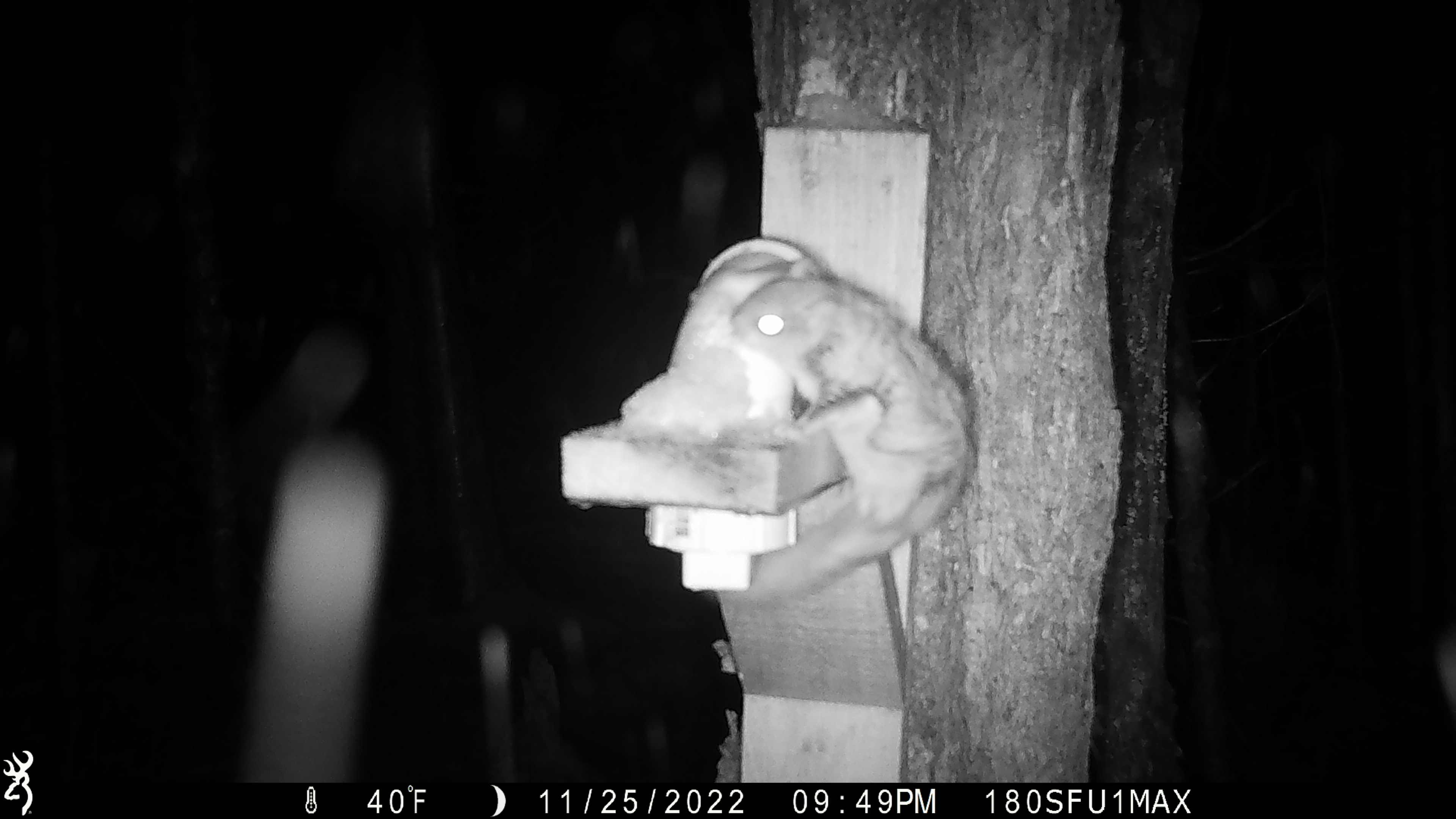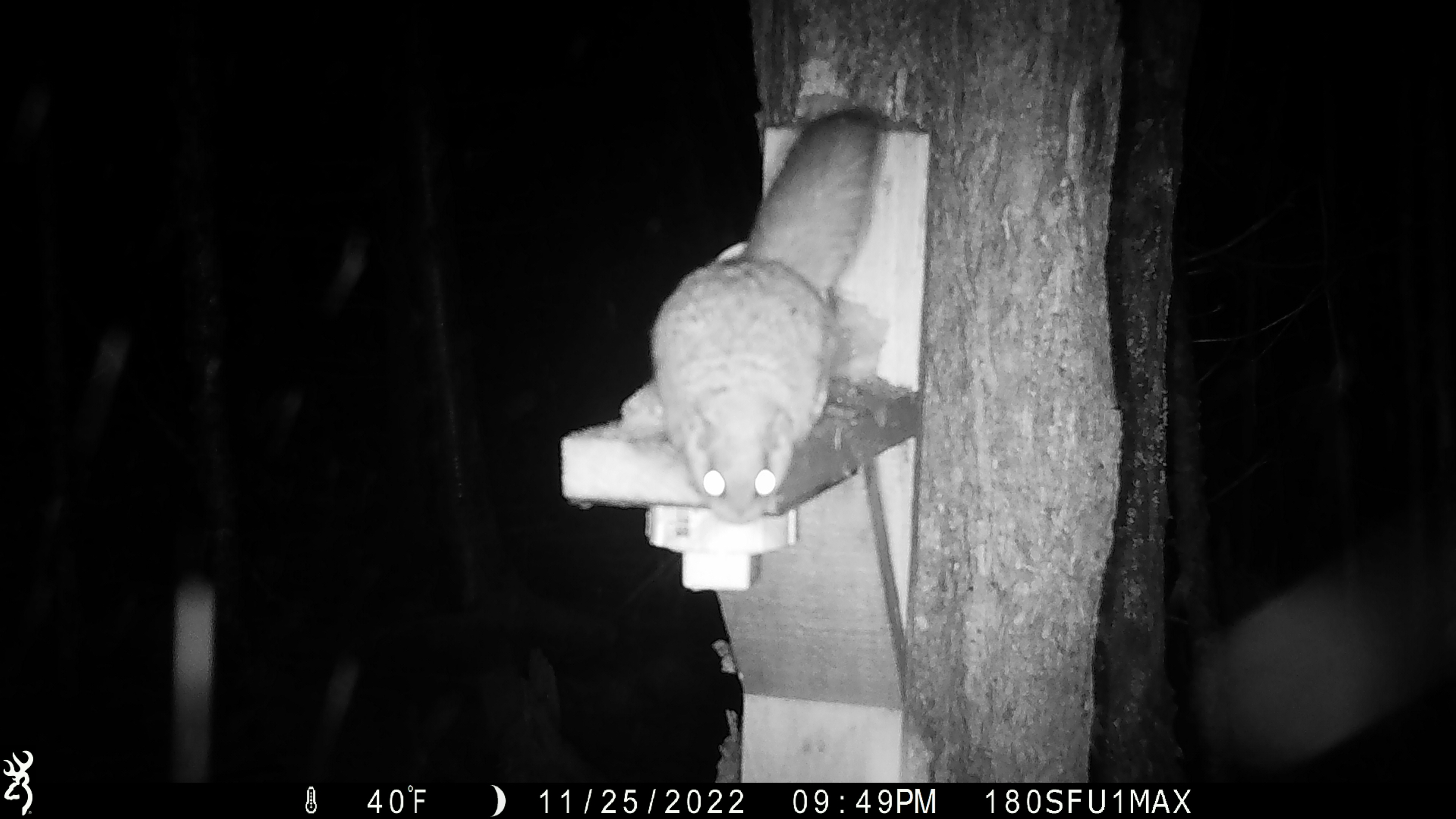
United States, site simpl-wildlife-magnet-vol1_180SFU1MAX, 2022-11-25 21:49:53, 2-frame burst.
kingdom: Animalia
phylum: Chordata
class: Mammalia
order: Rodentia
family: Sciuridae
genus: Glaucomys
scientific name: Glaucomys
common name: flying squirrel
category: flying squirrel sp.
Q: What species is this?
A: Flying squirrel sp. (flying squirrel) (Glaucomys).